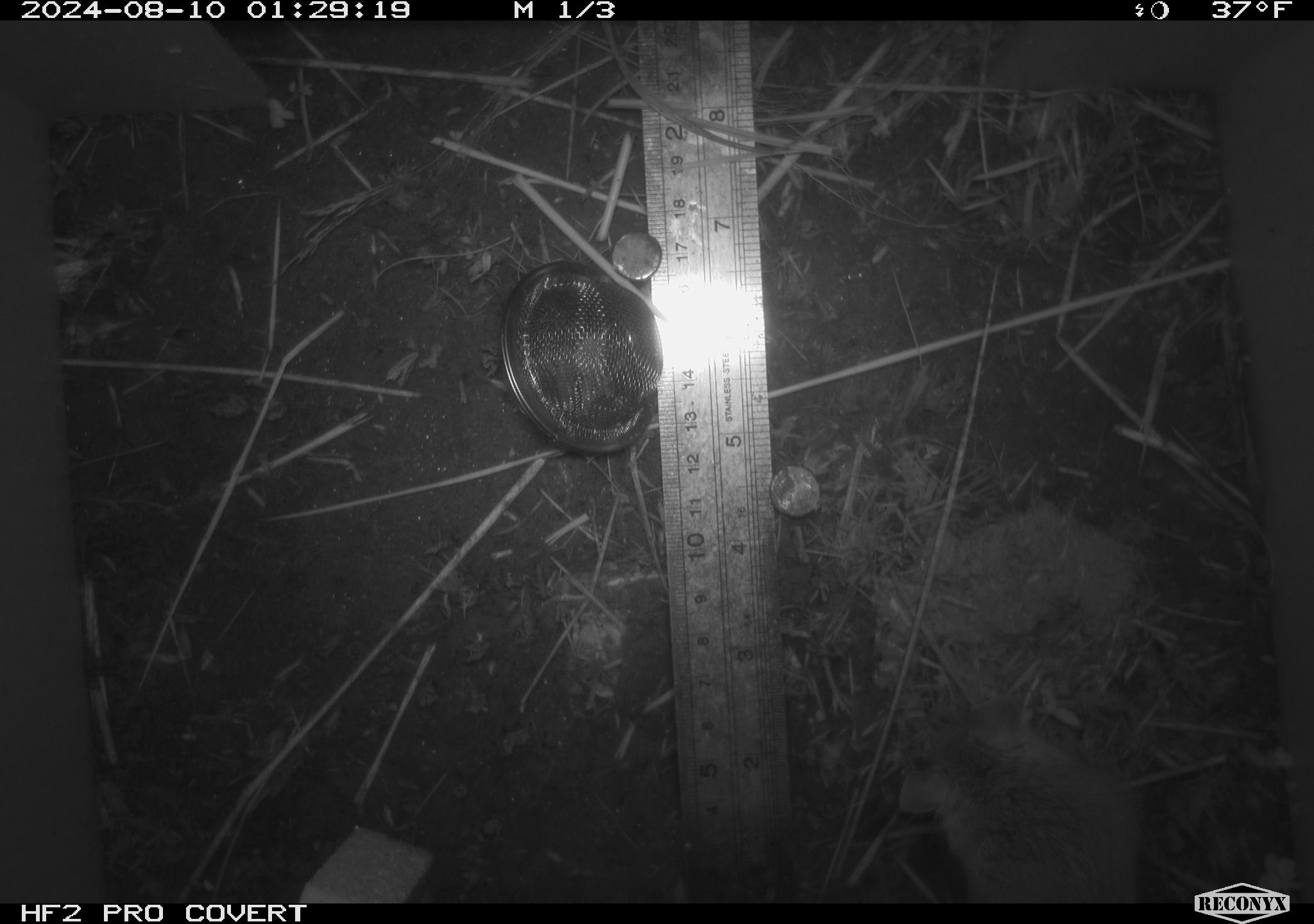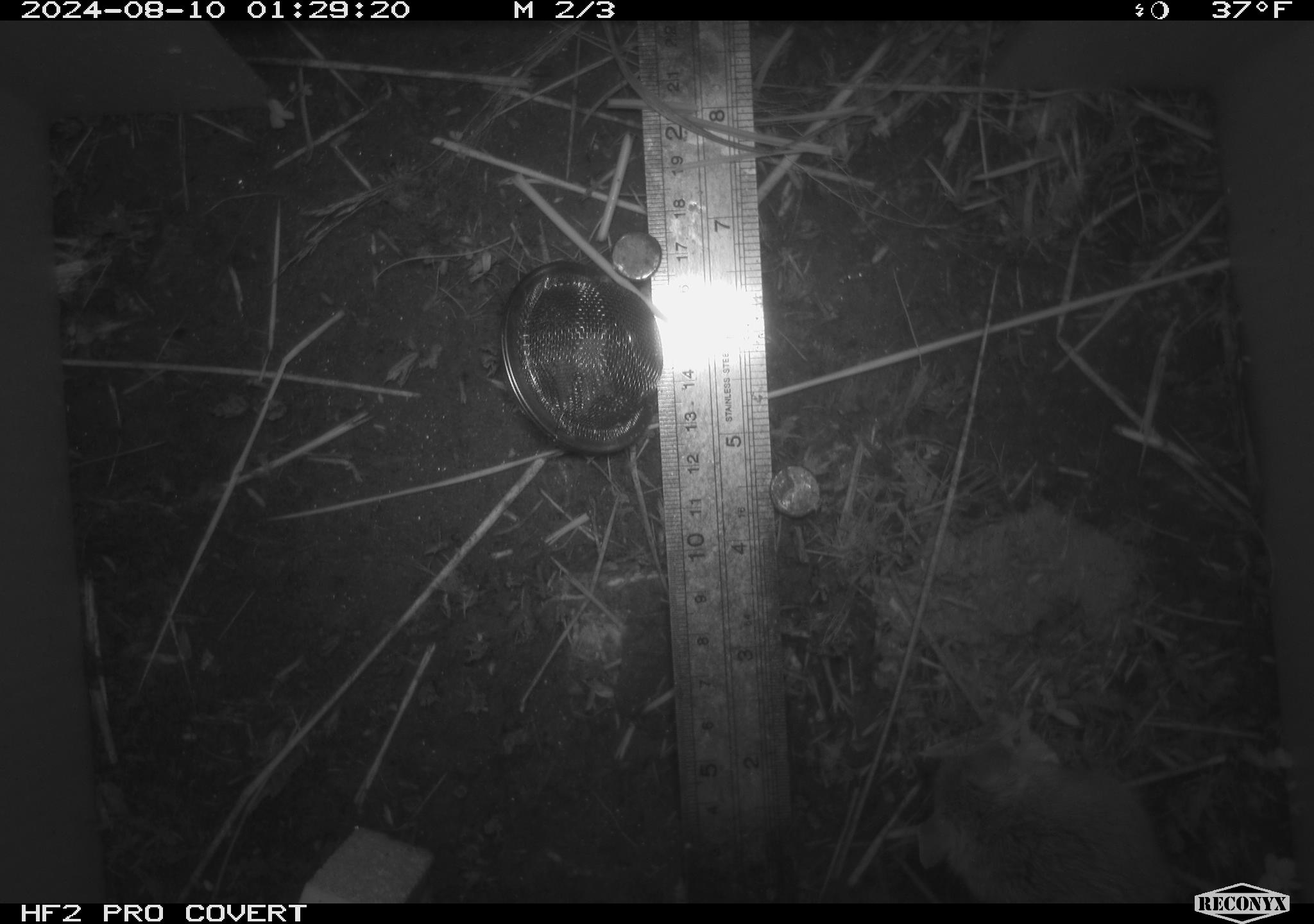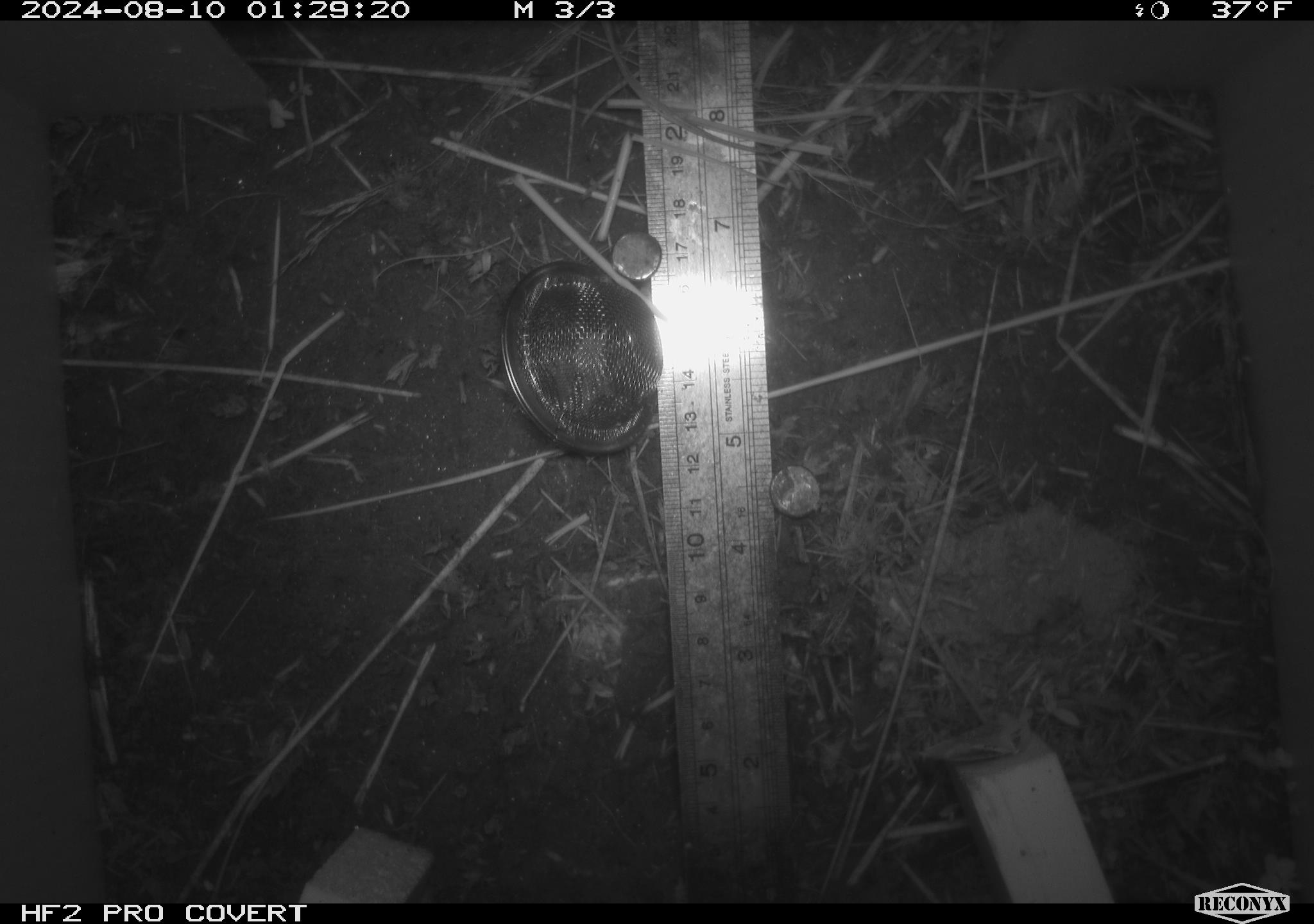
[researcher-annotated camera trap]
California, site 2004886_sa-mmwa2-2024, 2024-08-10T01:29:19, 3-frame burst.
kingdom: Animalia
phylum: Chordata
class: Mammalia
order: Rodentia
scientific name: Rodentia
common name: mouse species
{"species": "mouse species (Rodentia)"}